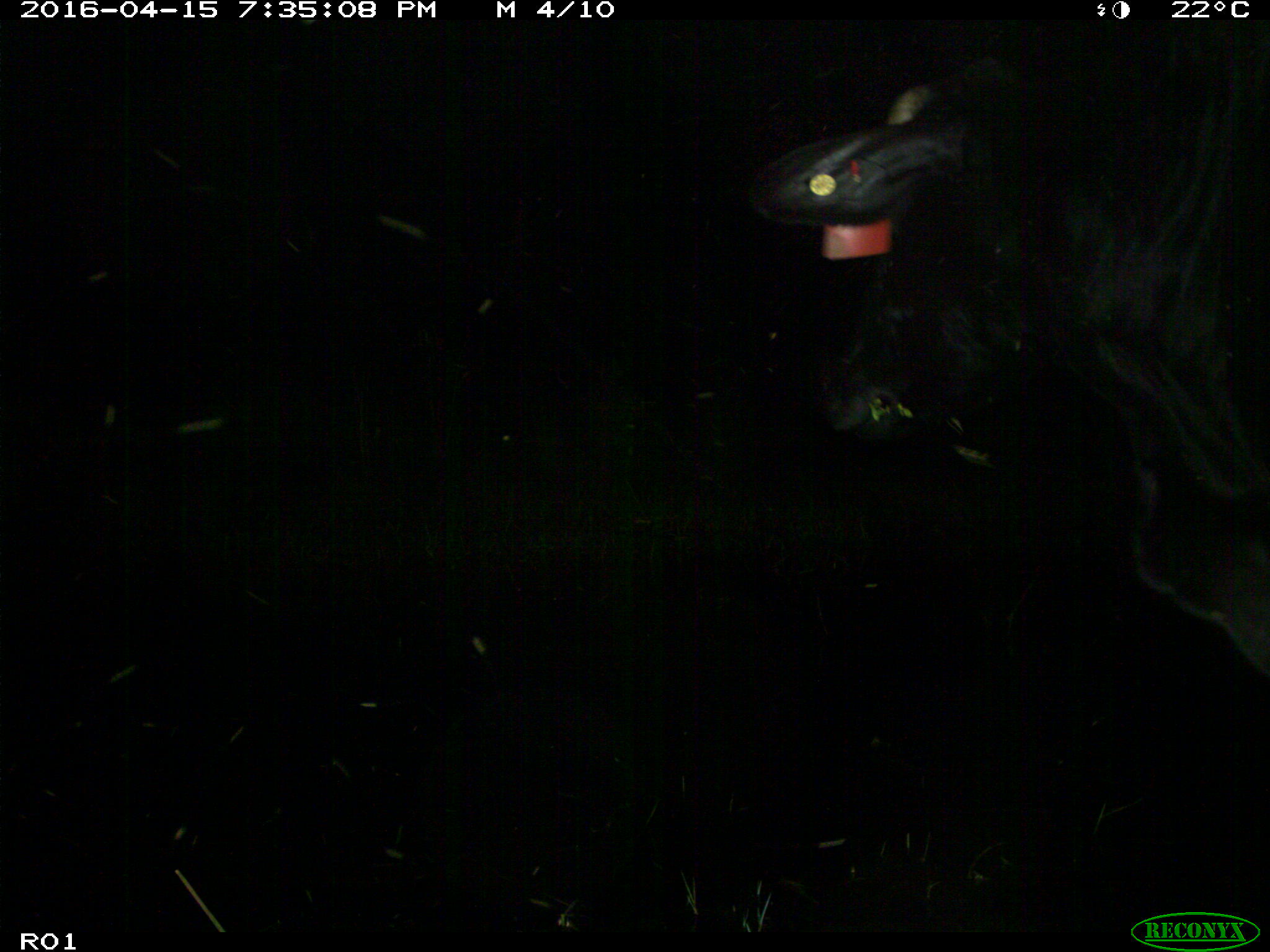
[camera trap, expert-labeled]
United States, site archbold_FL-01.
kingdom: Animalia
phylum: Chordata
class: Mammalia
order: Artiodactyla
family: Bovidae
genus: Bos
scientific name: Bos taurus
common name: domestic cow